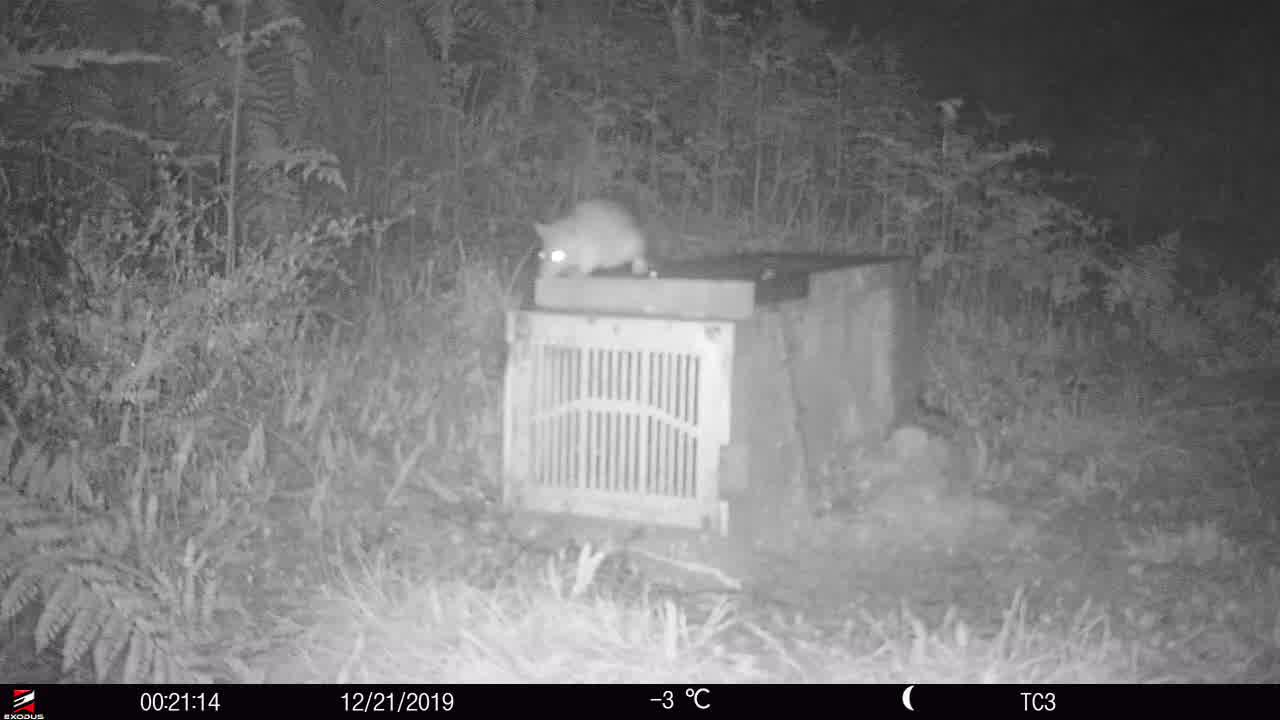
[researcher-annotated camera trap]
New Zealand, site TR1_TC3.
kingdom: Animalia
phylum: Chordata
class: Mammalia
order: Rodentia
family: Muridae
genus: Rattus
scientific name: Rattus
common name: rat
Rat (Rattus).